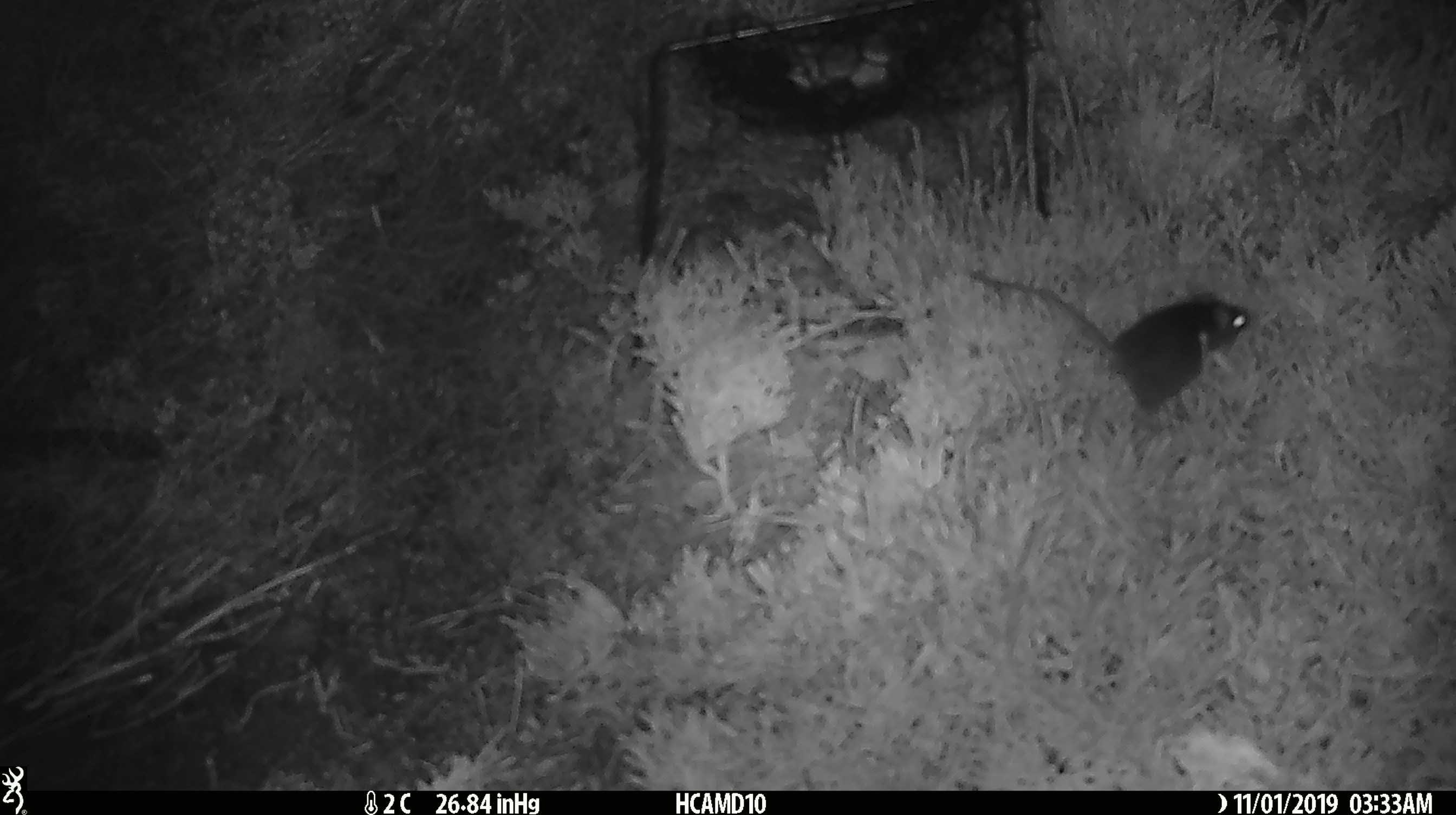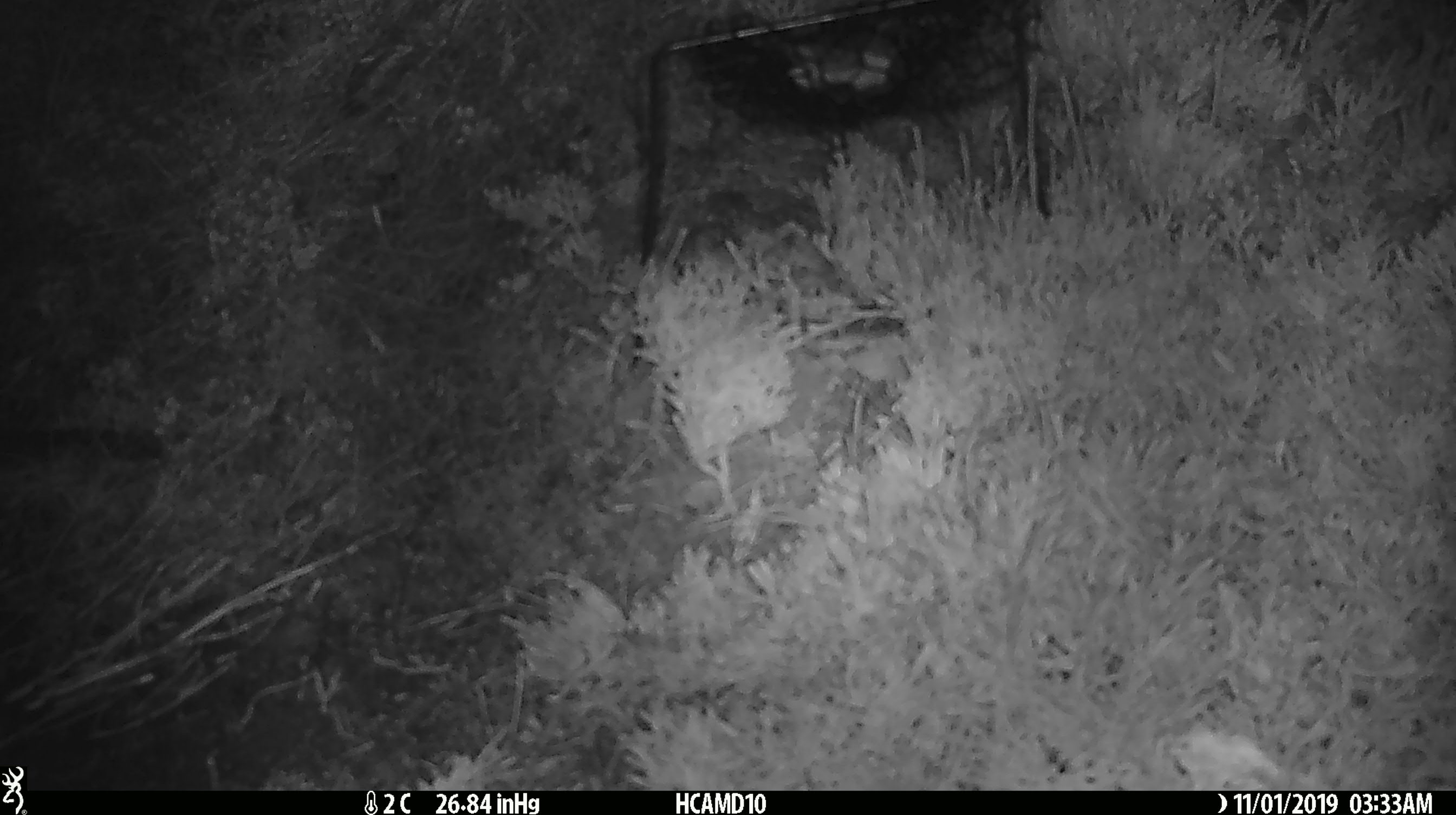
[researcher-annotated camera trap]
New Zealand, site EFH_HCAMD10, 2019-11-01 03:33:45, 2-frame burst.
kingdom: Animalia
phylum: Chordata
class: Mammalia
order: Rodentia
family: Muridae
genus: Mus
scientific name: Mus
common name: mouse